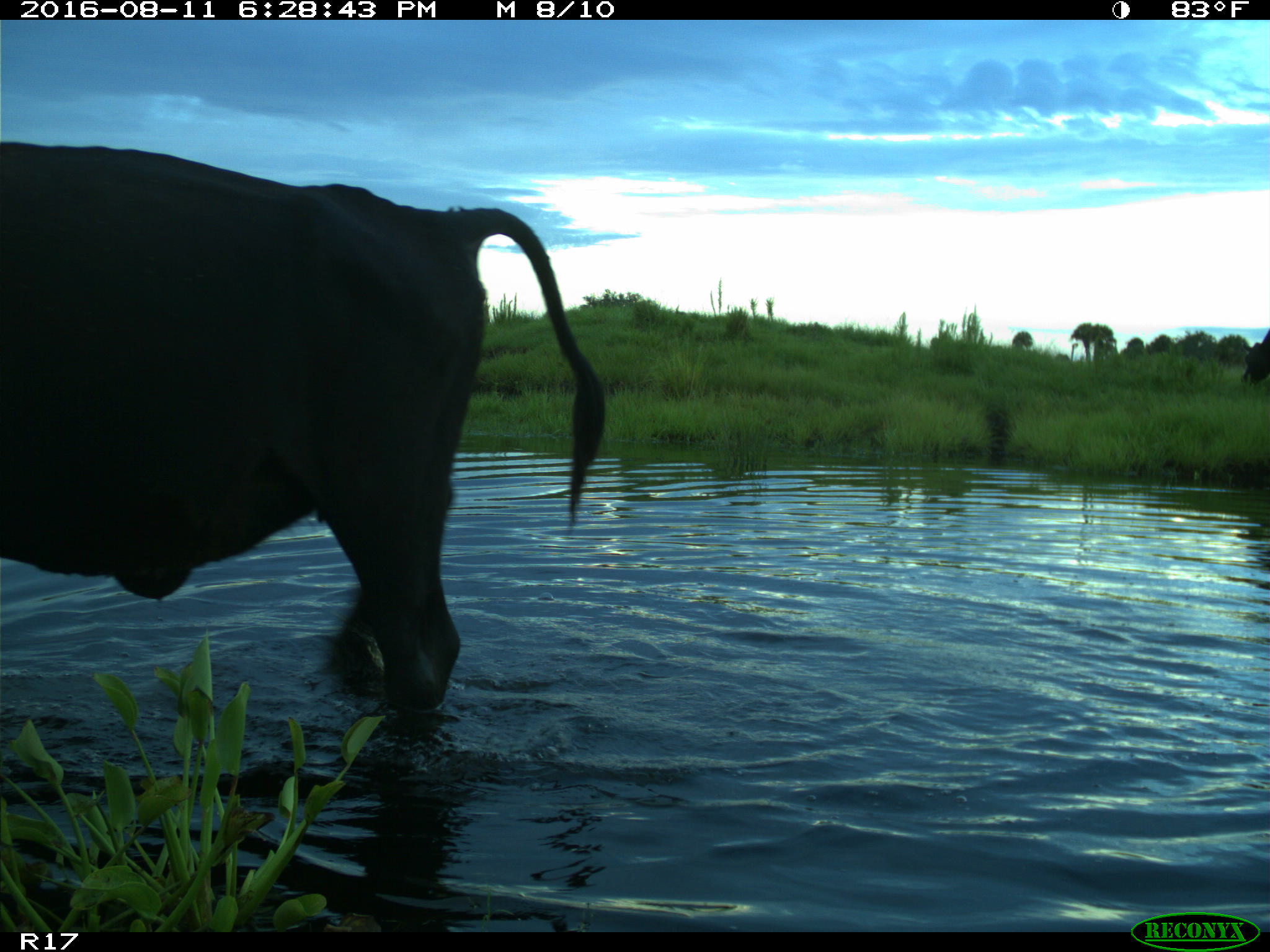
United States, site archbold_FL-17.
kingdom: Animalia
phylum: Chordata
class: Mammalia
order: Artiodactyla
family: Bovidae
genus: Bos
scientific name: Bos taurus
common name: domestic cow